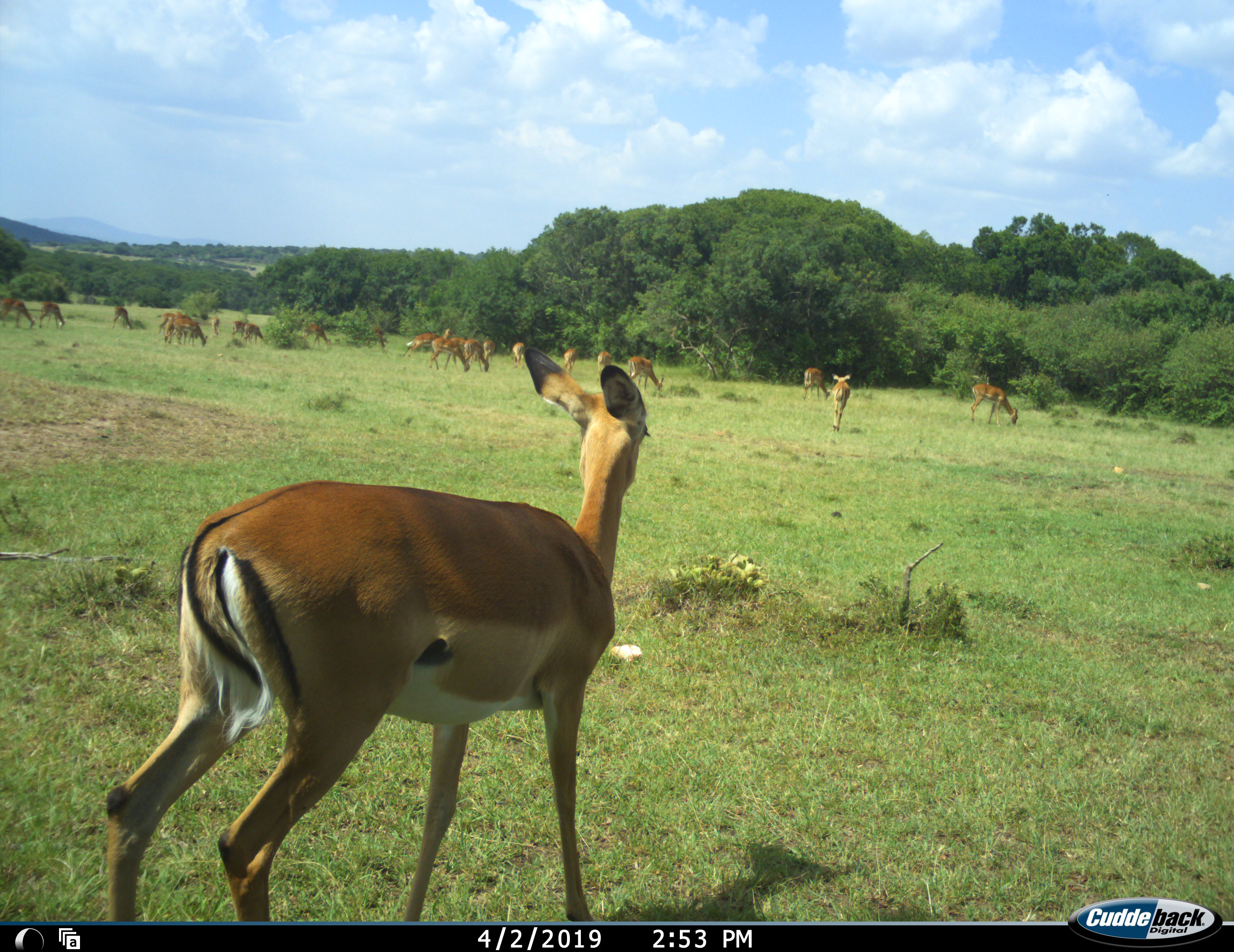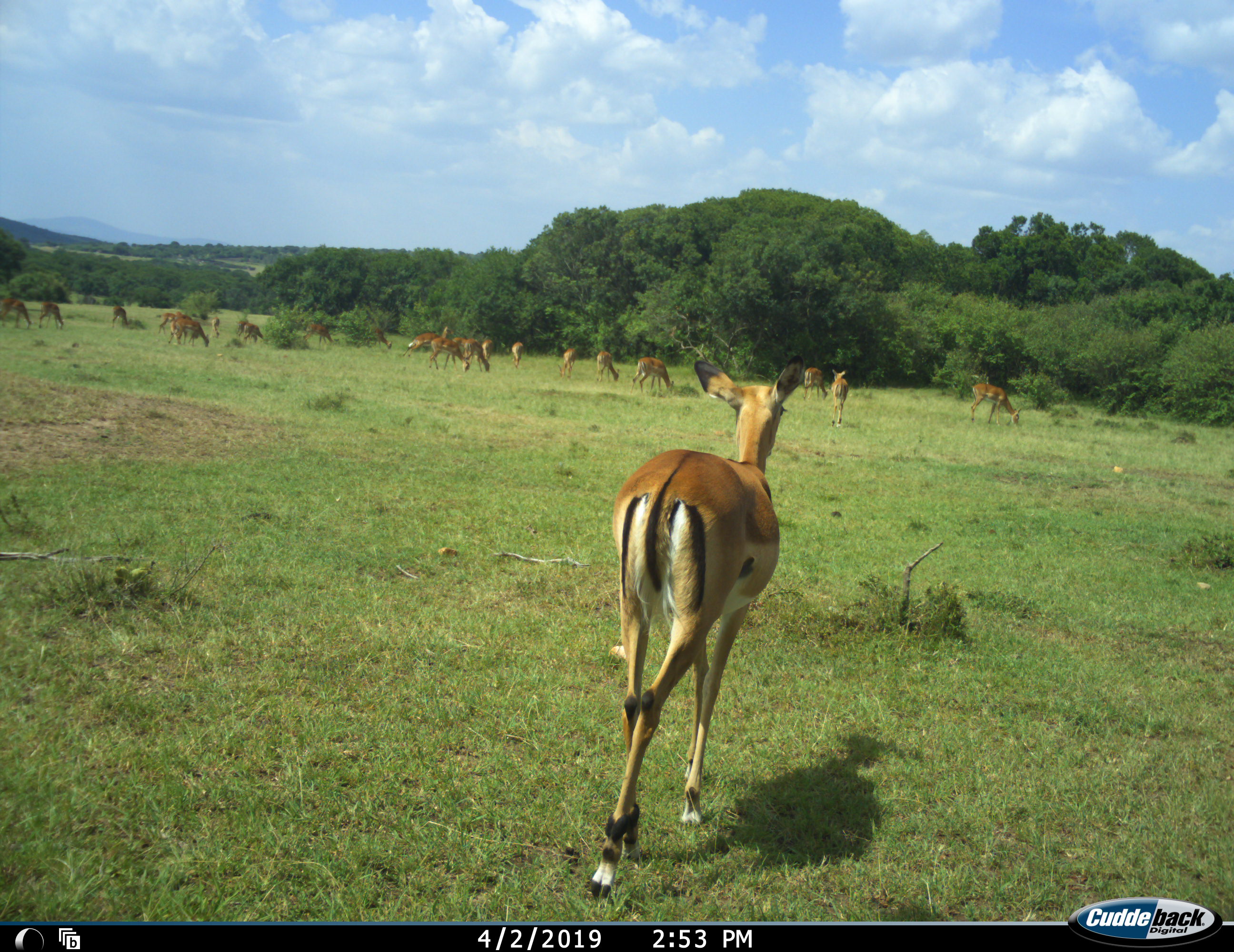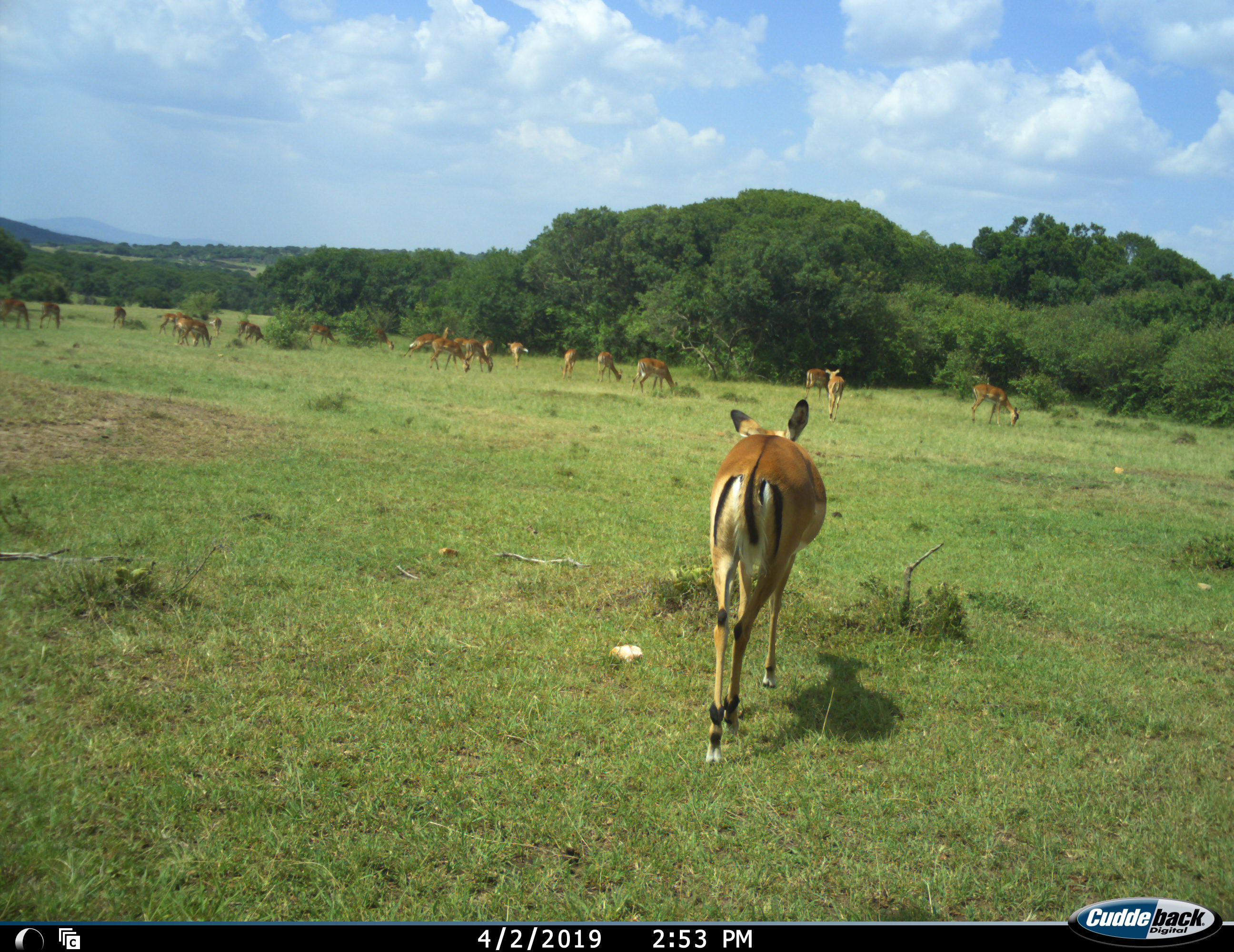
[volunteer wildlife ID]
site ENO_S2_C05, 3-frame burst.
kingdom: Animalia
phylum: Chordata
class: Mammalia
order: Artiodactyla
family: Bovidae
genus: Aepyceros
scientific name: Aepyceros melampus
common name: impala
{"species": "impala (Aepyceros melampus)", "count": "11-50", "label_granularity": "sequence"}